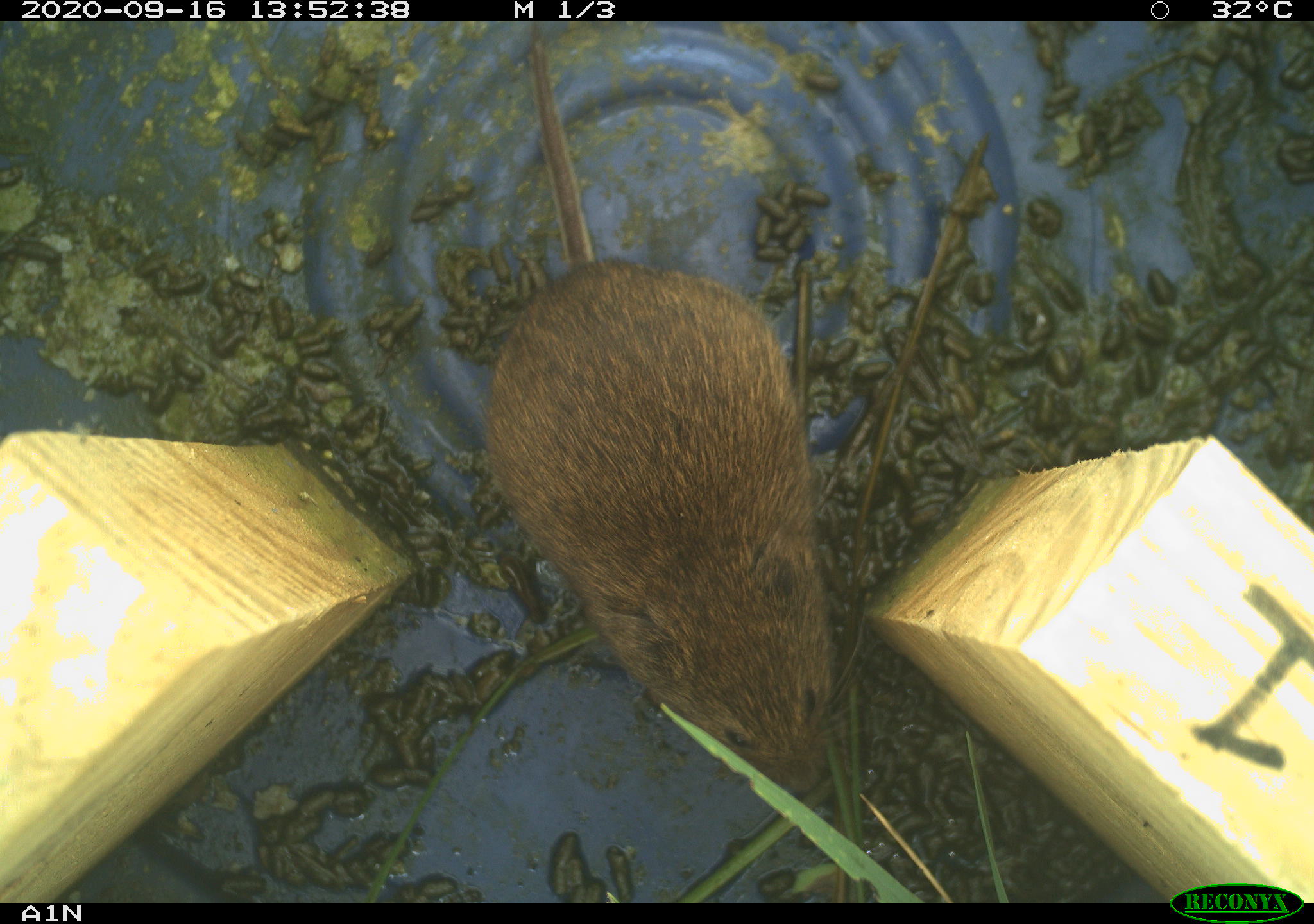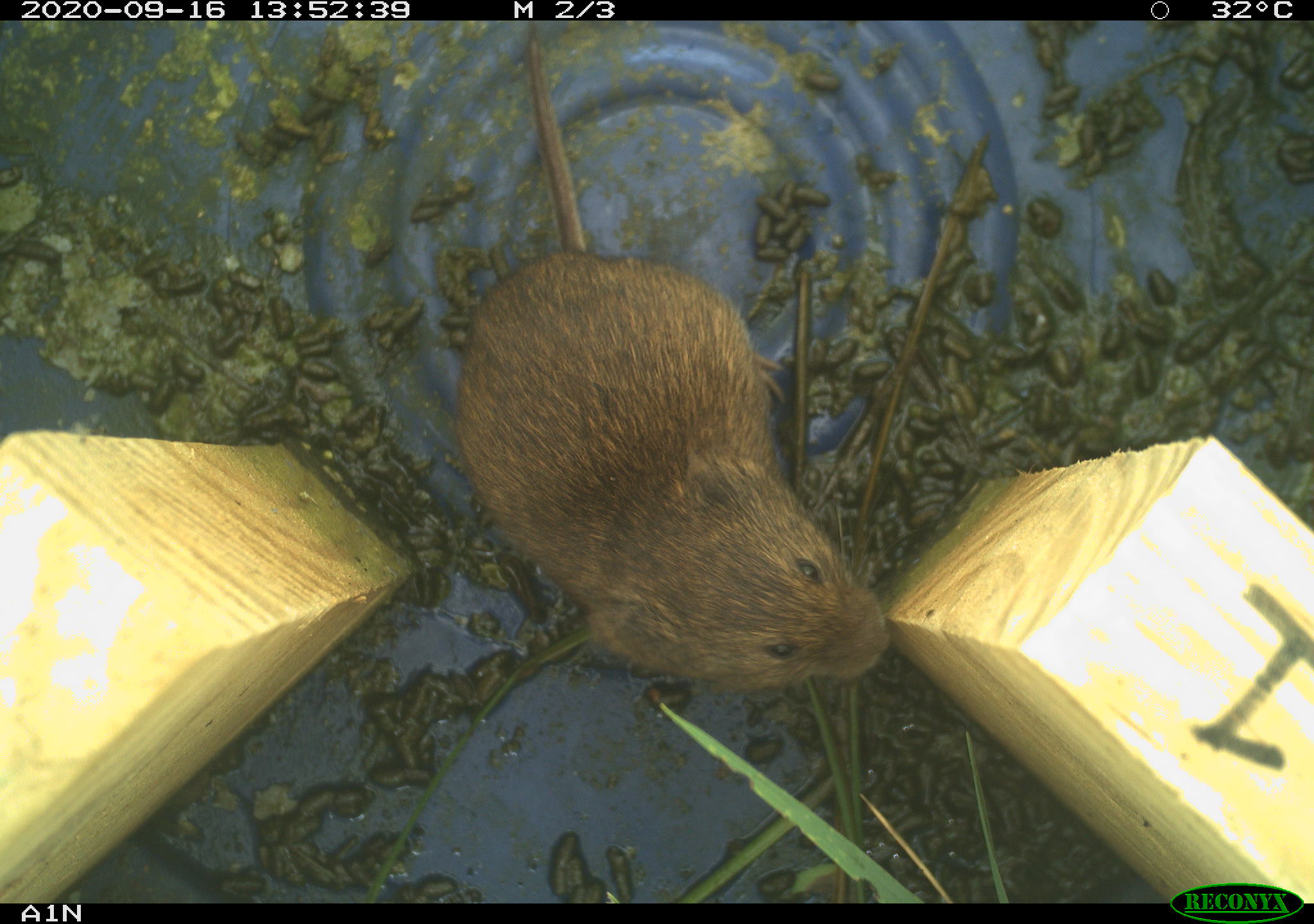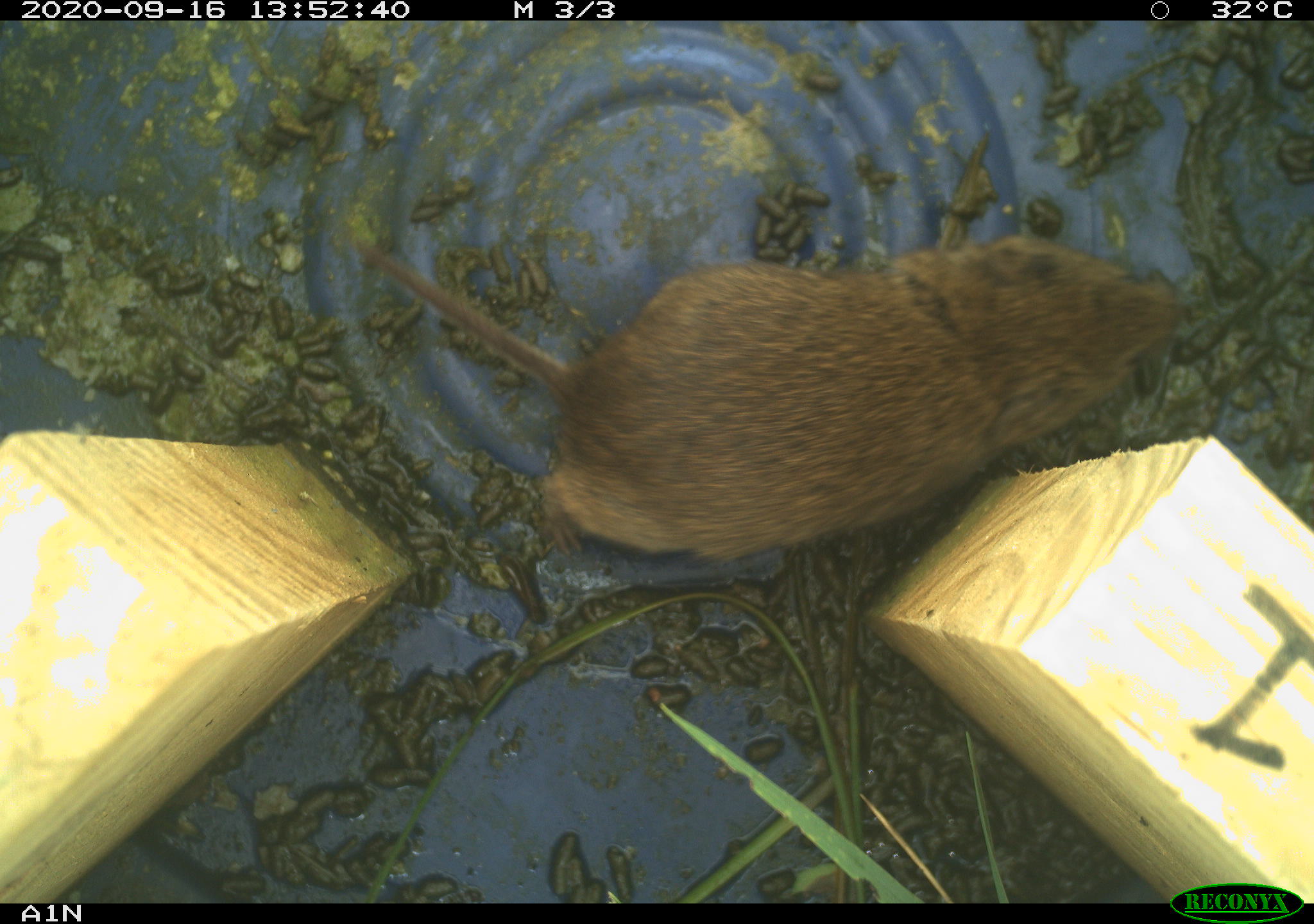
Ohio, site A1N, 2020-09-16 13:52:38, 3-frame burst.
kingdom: Animalia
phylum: Chordata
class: Mammalia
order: Rodentia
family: Cricetidae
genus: Microtus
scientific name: Microtus pennsylvanicus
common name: meadow vole